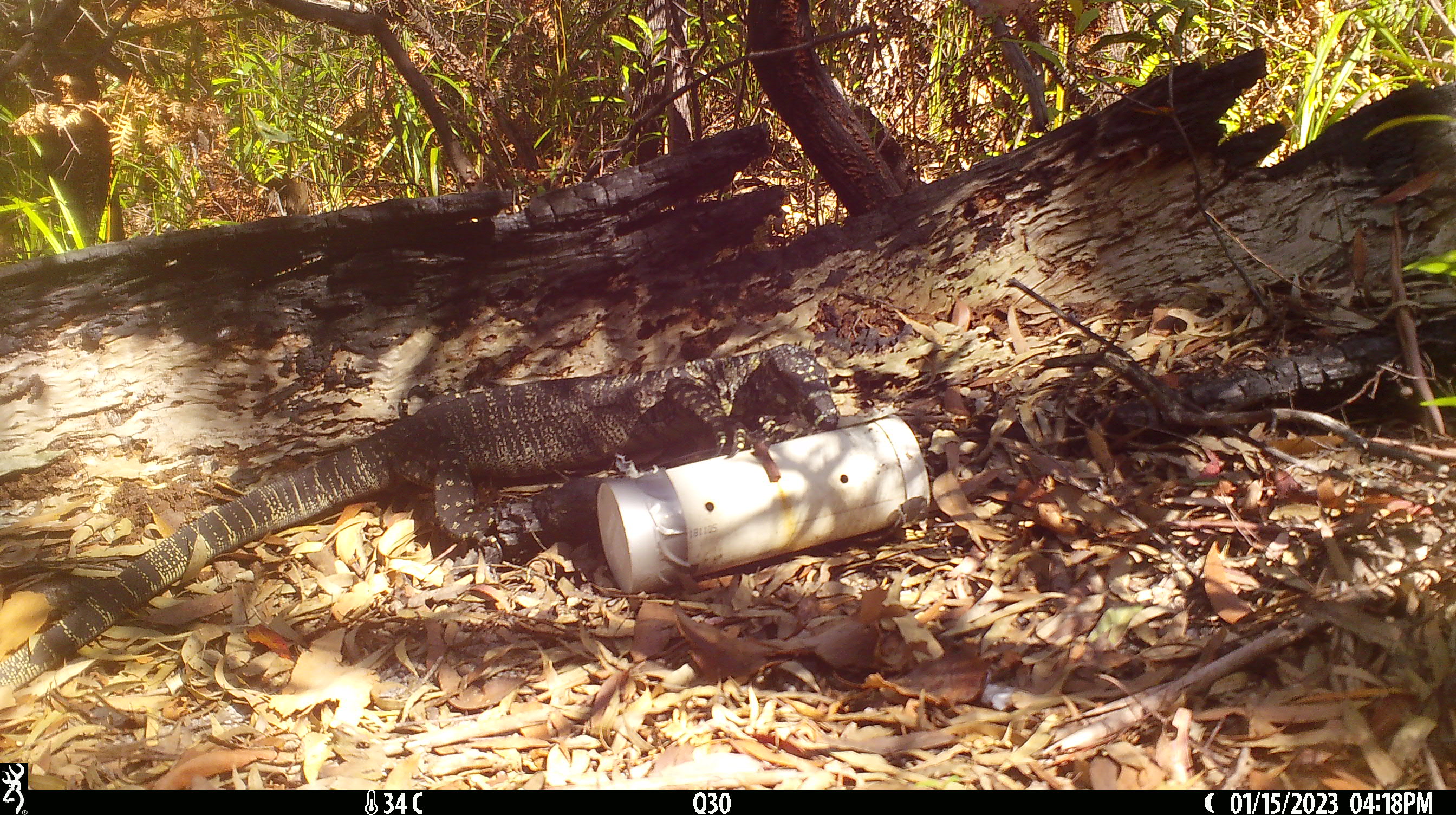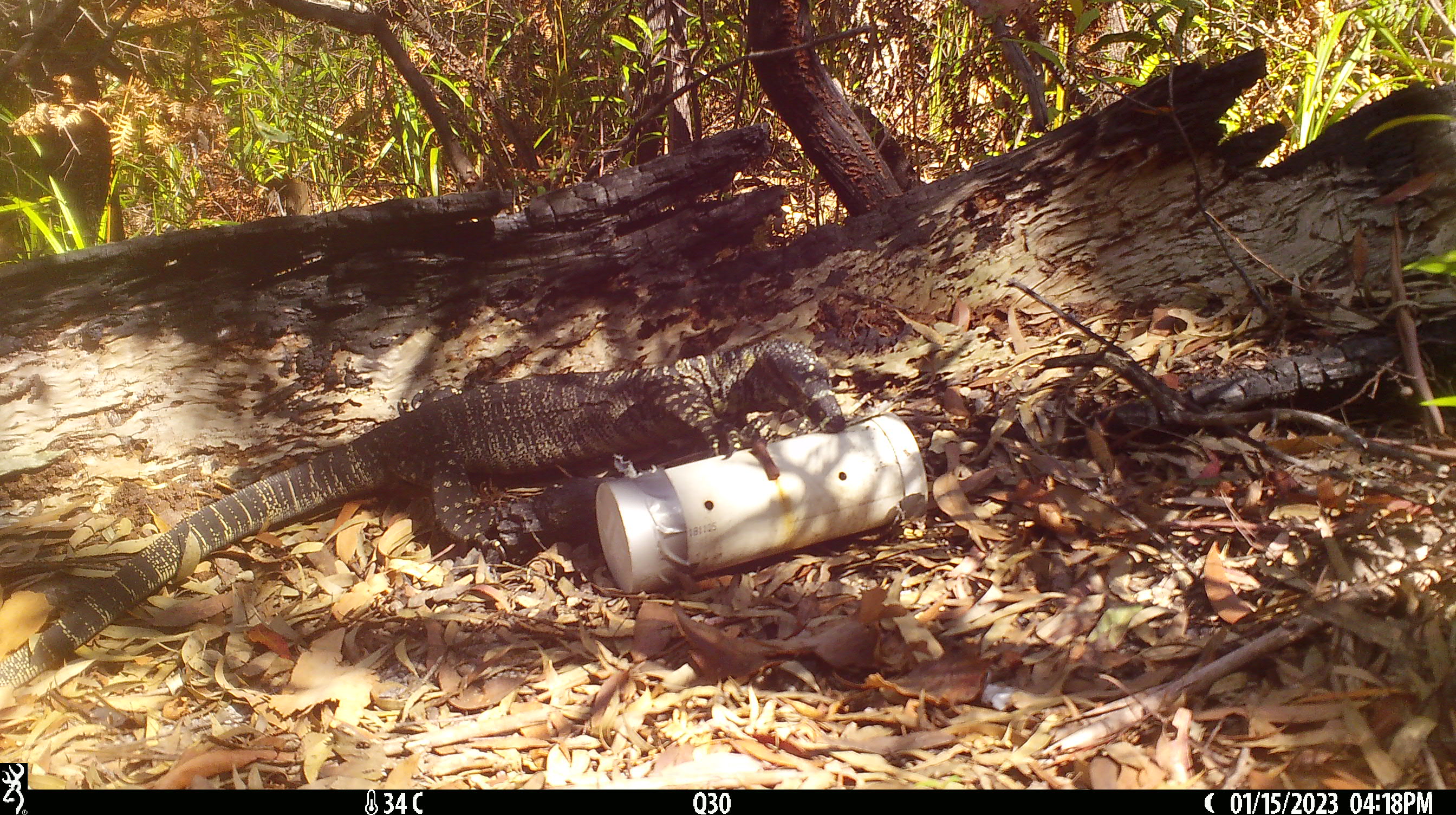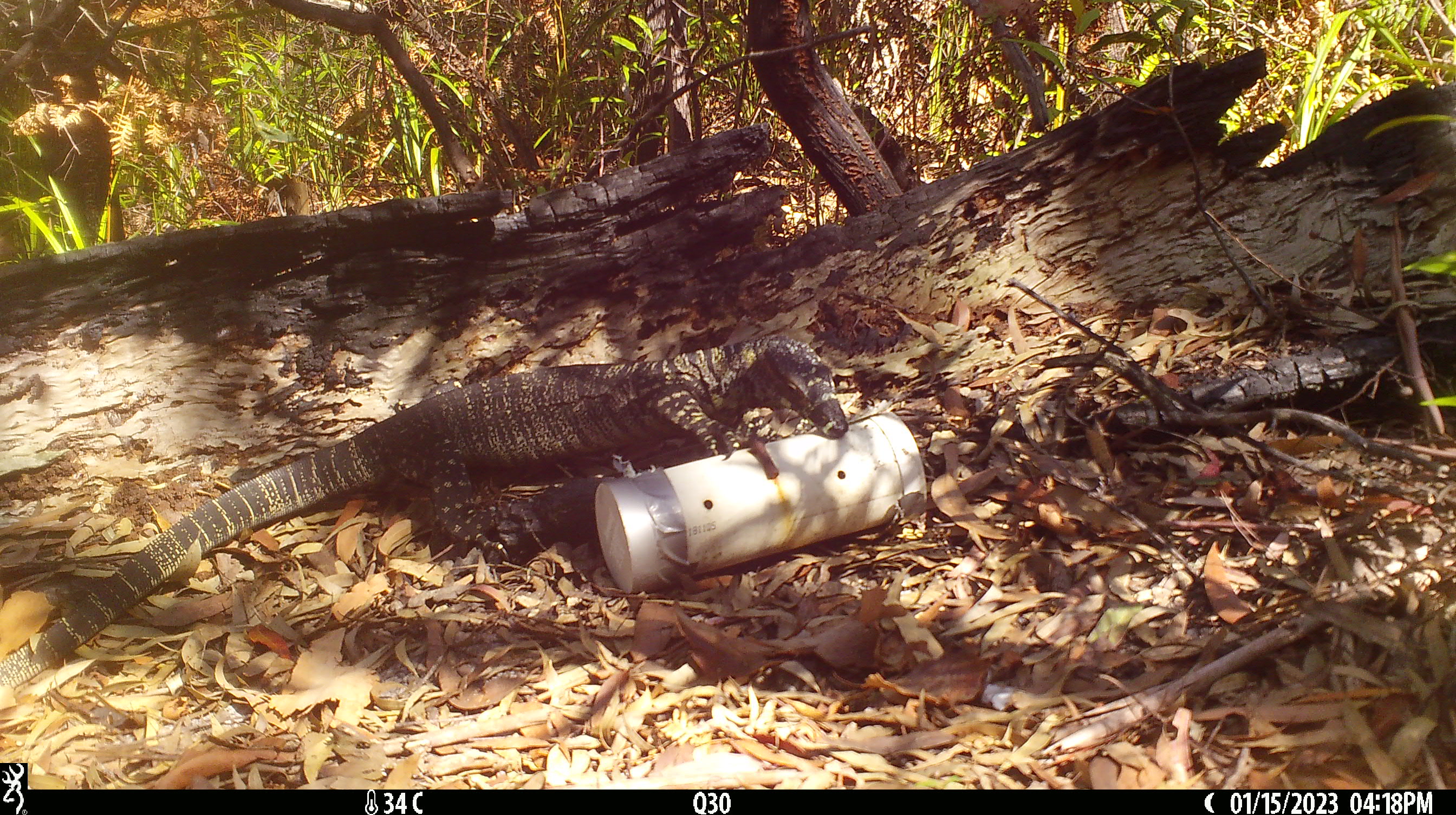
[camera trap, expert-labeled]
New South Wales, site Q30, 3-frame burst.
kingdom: Animalia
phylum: Chordata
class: Reptilia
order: Squamata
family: Varanidae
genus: Varanus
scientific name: Varanus varius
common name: lace monitor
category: goanna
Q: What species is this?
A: Goanna (lace monitor) (Varanus varius).